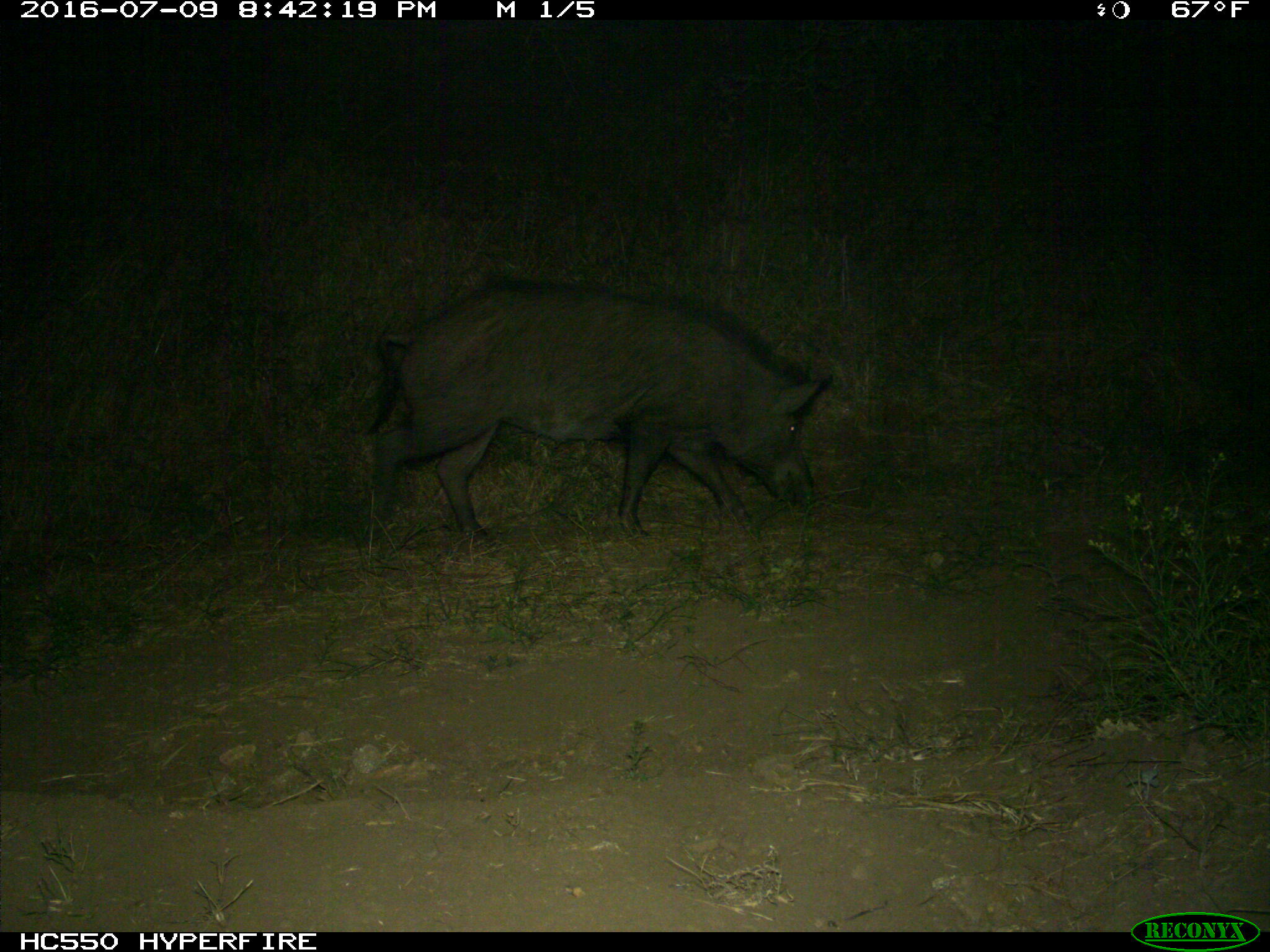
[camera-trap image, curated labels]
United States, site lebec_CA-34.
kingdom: Animalia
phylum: Chordata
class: Mammalia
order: Artiodactyla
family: Suidae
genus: Sus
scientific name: Sus scrofa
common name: wild boar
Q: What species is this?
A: Sus scrofa (wild boar).